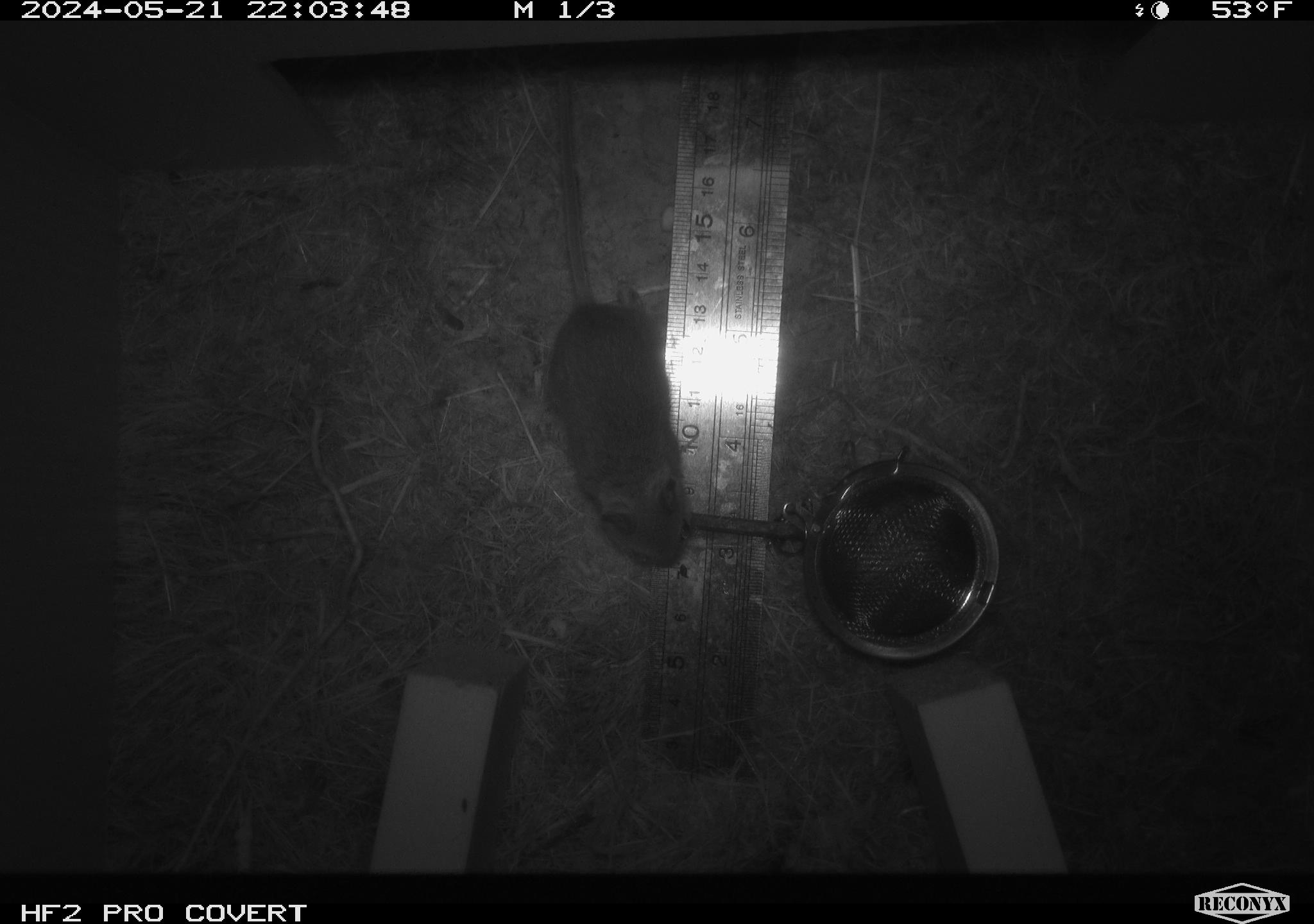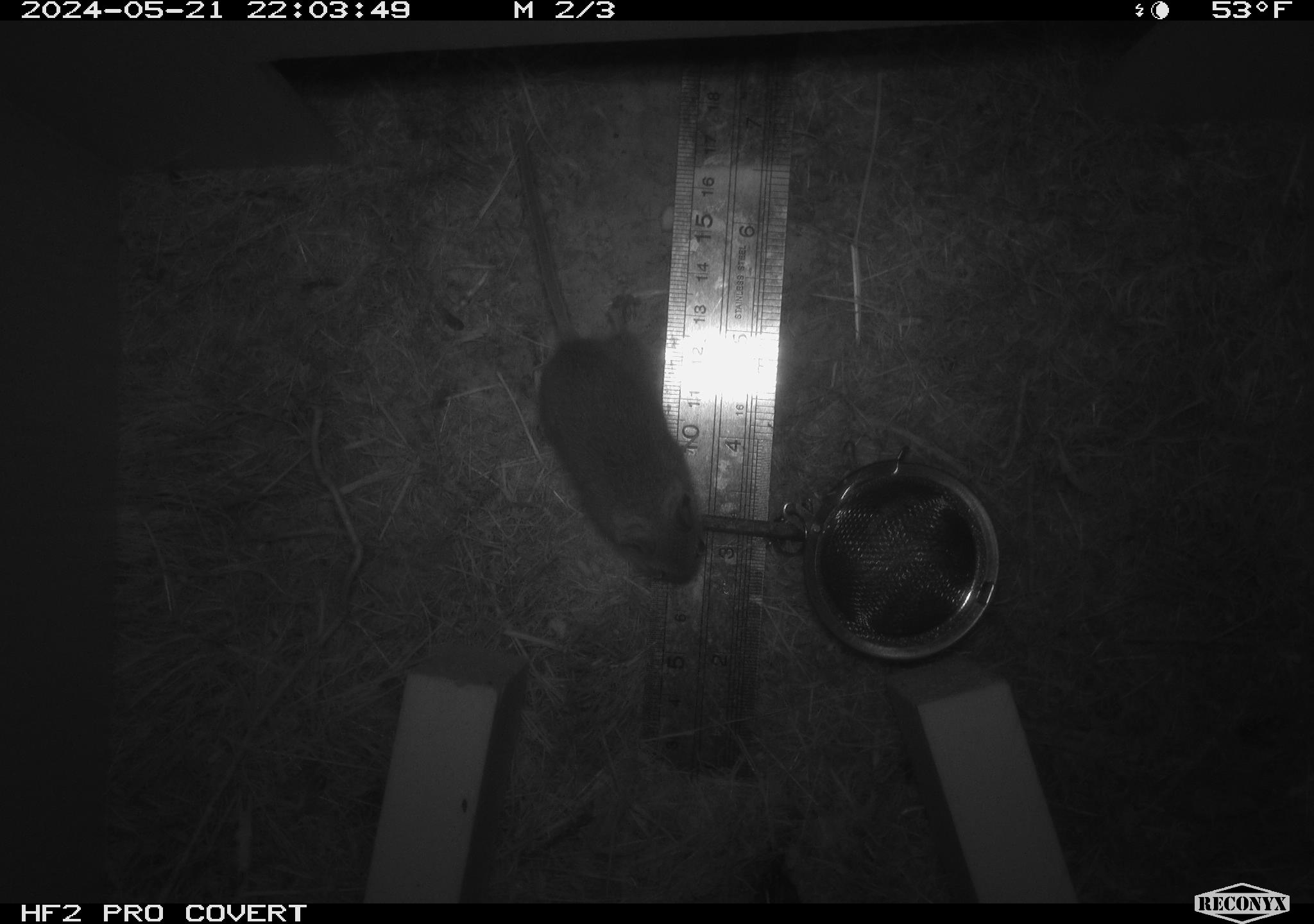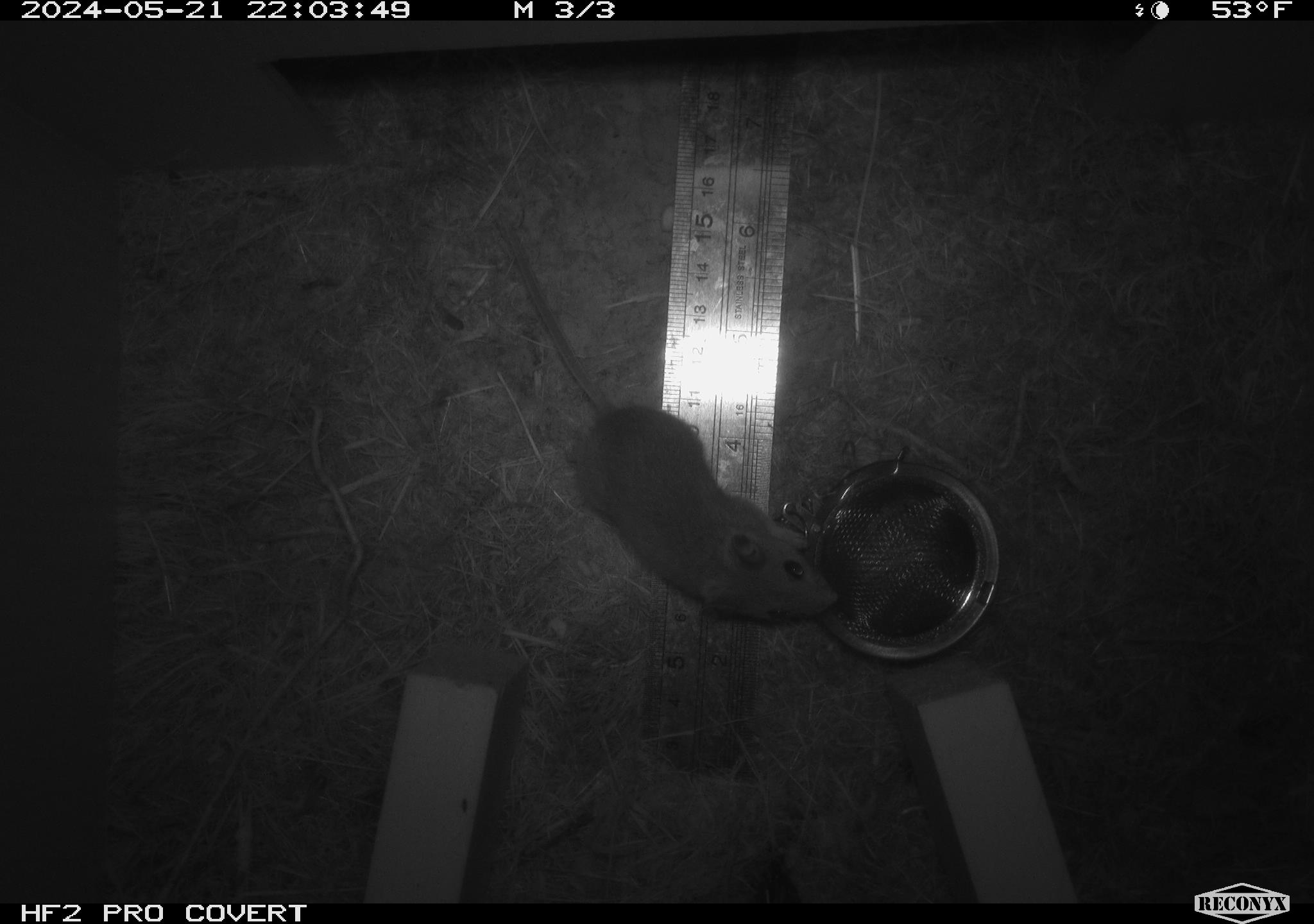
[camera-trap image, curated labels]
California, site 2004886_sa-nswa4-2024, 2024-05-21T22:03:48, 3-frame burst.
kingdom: Animalia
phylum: Chordata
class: Mammalia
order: Rodentia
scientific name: Rodentia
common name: rodent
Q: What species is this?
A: Rodent (Rodentia).